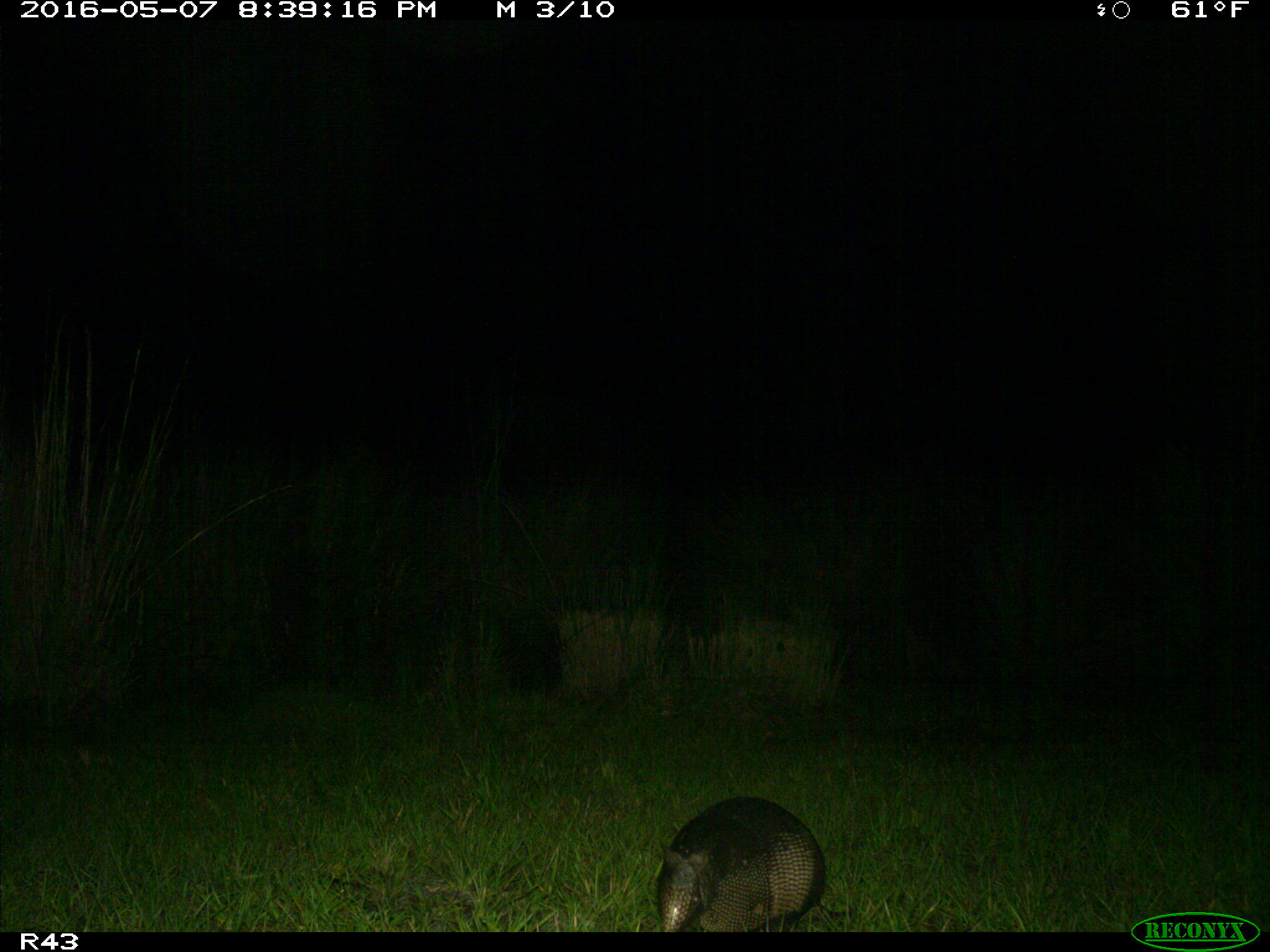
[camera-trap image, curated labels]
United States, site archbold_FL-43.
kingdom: Animalia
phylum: Chordata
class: Mammalia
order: Cingulata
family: Dasypodidae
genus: Dasypus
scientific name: Dasypus novemcinctus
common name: nine-banded armadillo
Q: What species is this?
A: Dasypus novemcinctus (nine-banded armadillo).